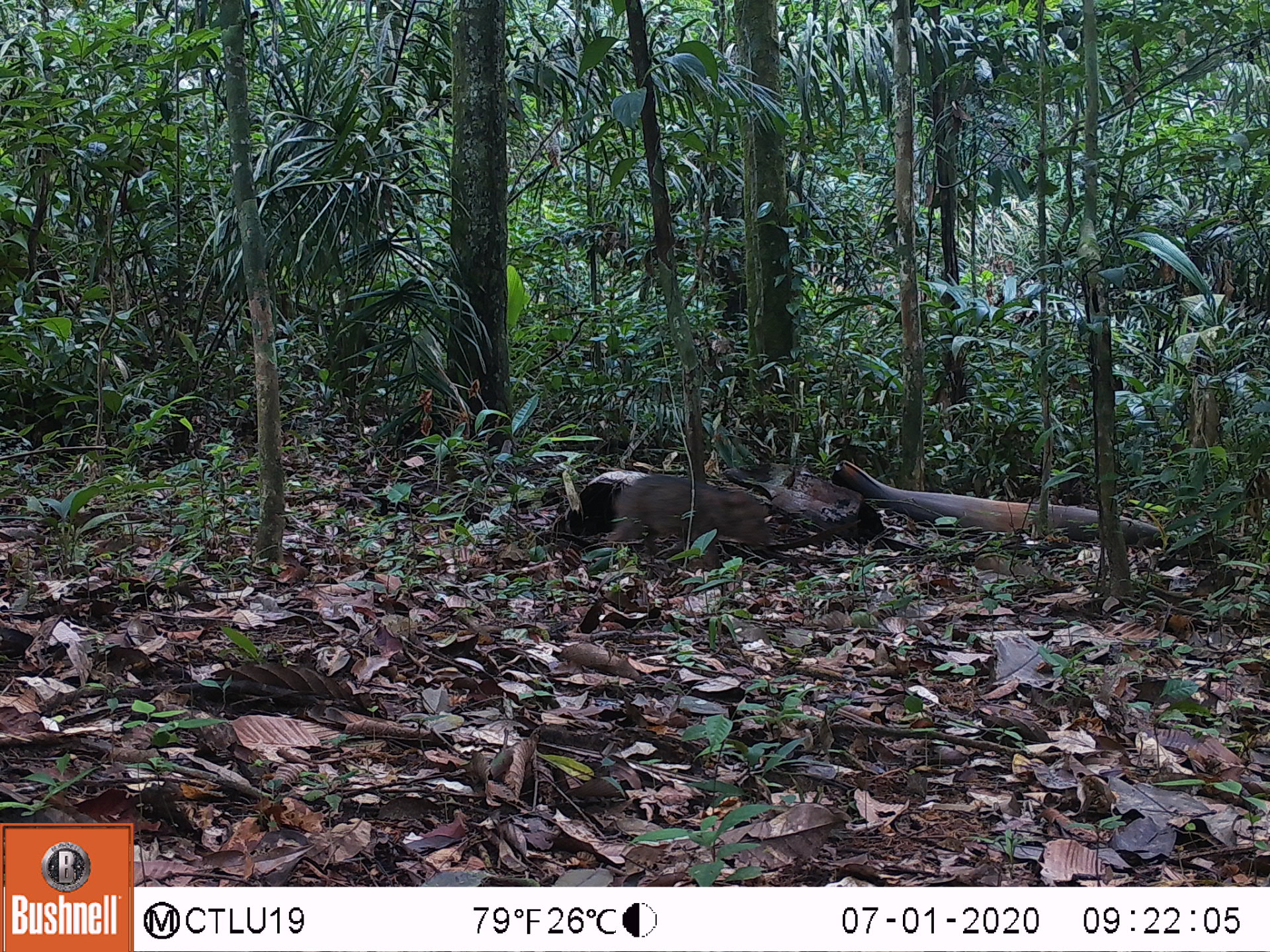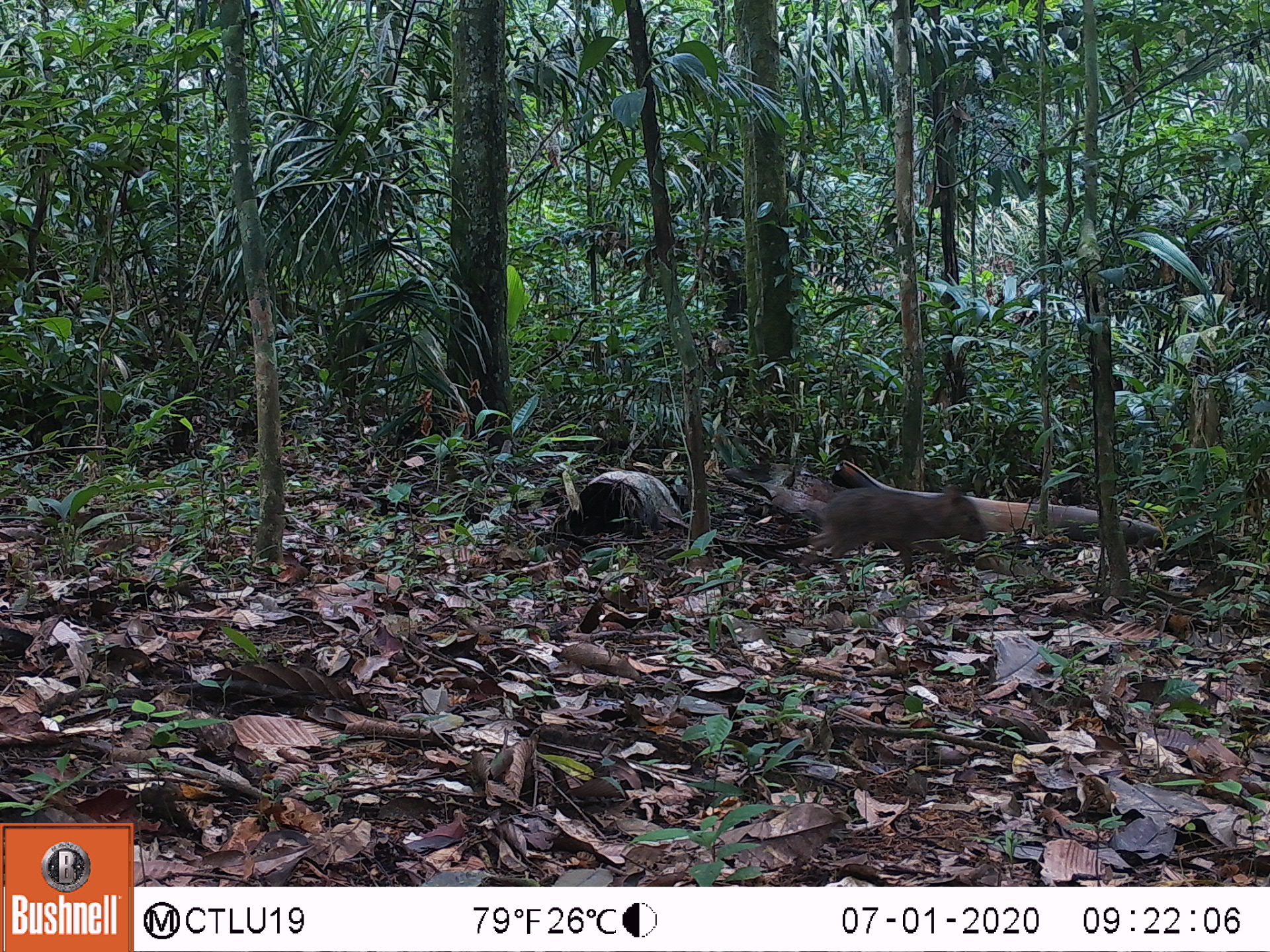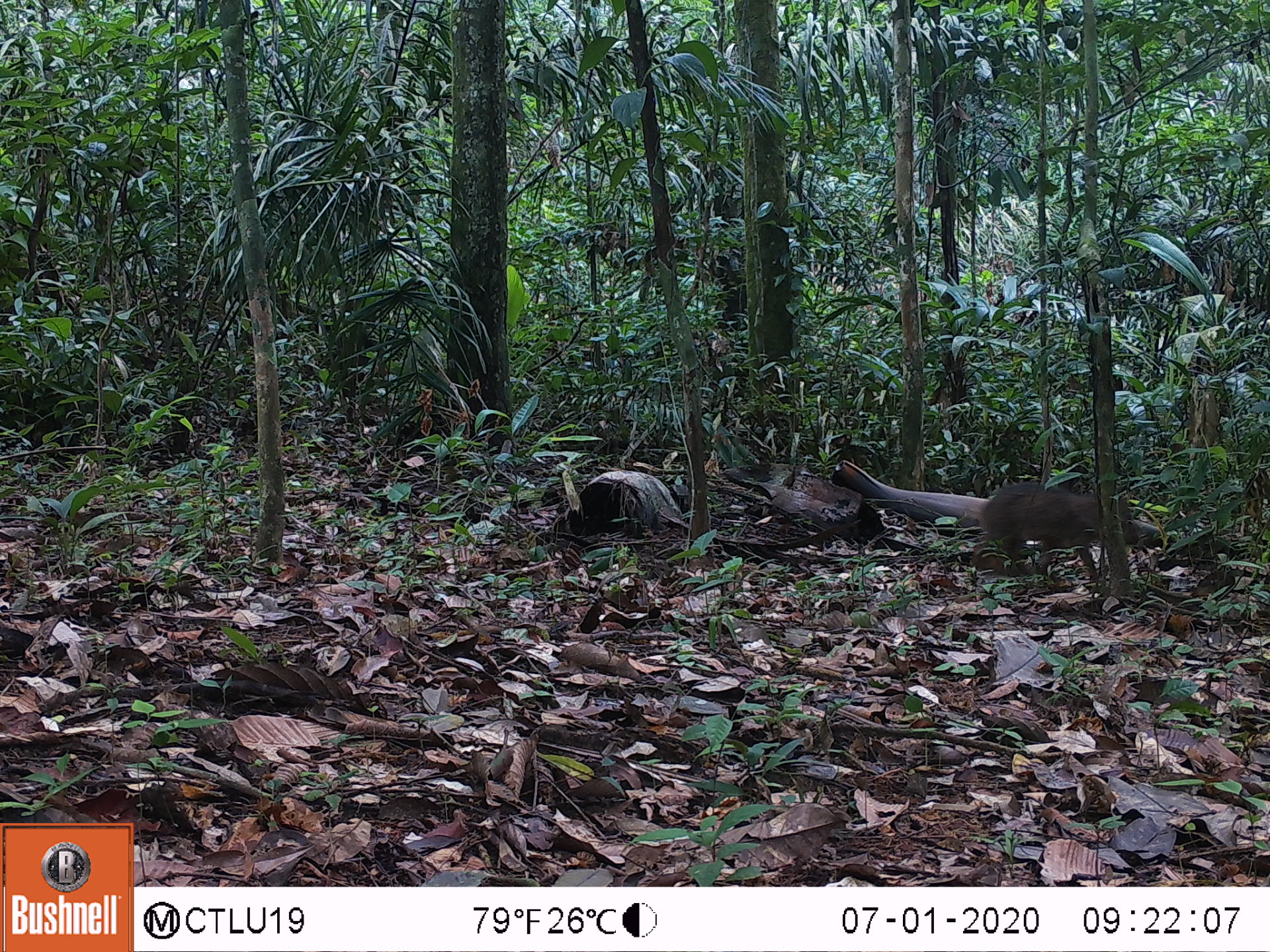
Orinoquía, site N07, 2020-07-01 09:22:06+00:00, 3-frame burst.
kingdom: Animalia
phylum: Chordata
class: Mammalia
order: Artiodactyla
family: Tayassuidae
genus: Pecari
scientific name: Pecari tajacu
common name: collared peccary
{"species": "collared peccary (Pecari tajacu)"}